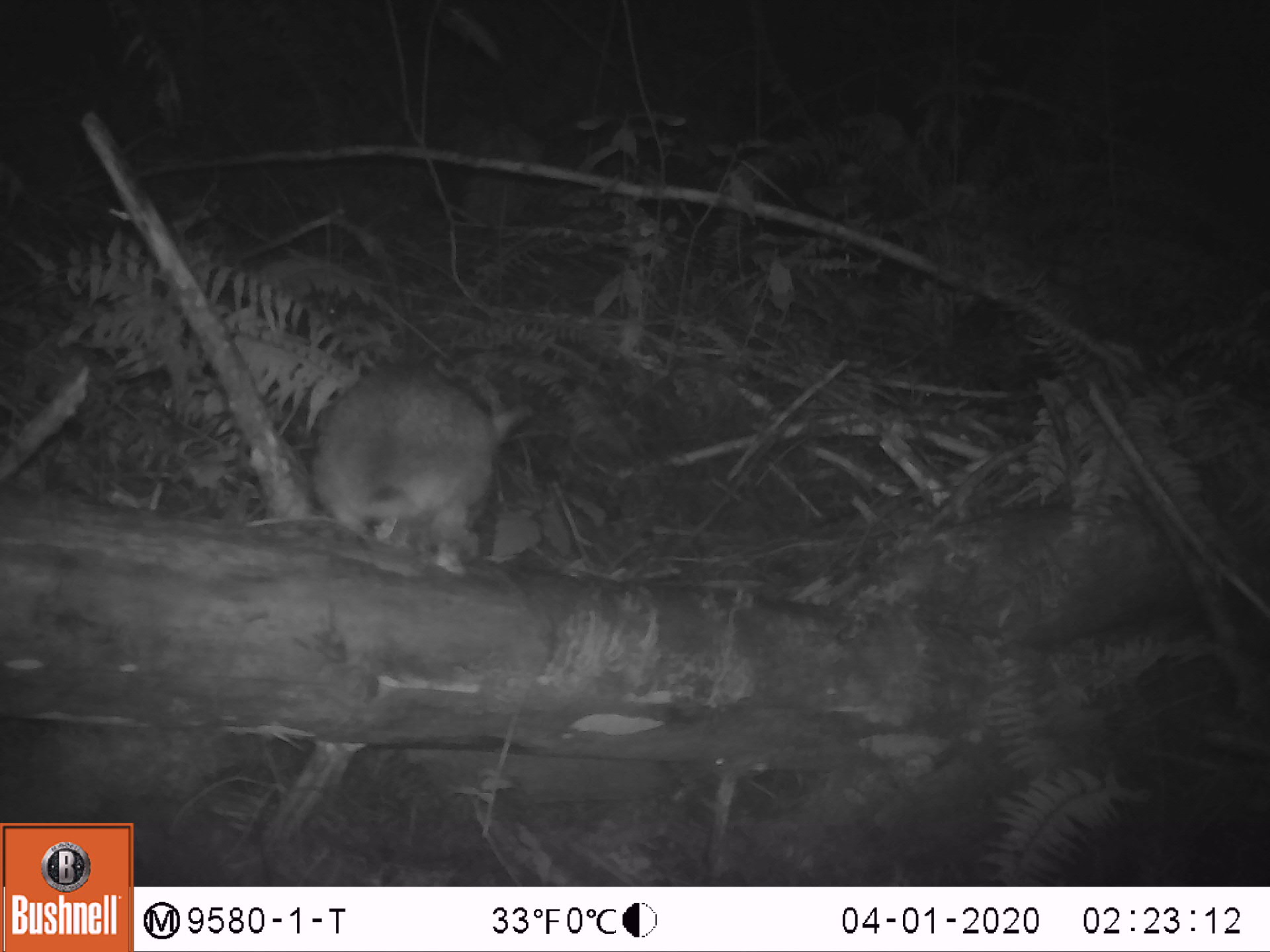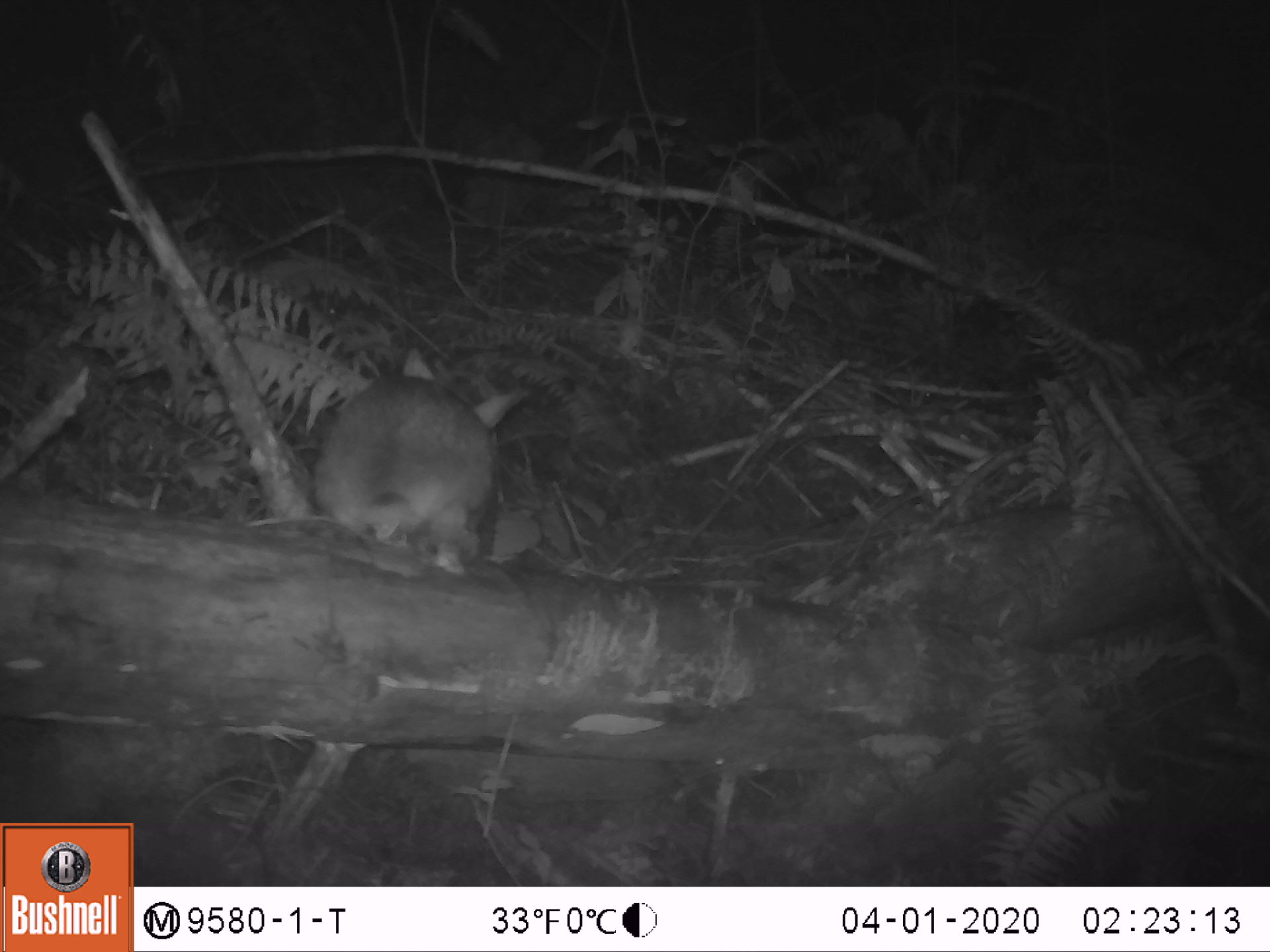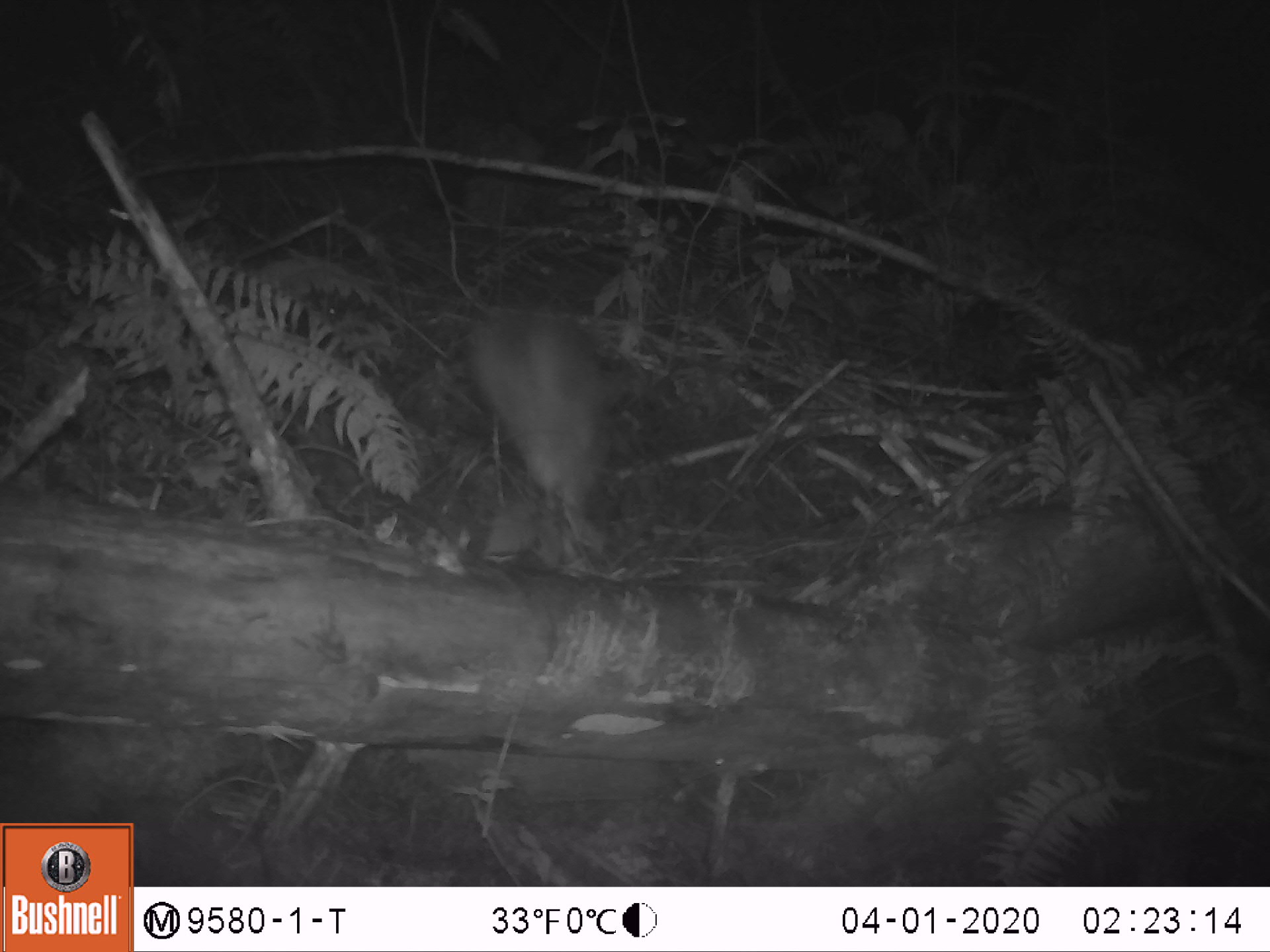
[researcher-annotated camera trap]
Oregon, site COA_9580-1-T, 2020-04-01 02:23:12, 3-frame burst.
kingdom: Animalia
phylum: Chordata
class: Mammalia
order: Lagomorpha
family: Leporidae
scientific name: Leporidae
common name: hares and rabbits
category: leporidae family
Leporidae family (hares and rabbits) (Leporidae).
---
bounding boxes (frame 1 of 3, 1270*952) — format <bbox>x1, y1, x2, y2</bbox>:
leporidae family: <bbox>305, 363, 535, 540</bbox>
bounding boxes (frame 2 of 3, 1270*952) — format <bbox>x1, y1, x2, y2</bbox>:
leporidae family: <bbox>307, 340, 526, 553</bbox>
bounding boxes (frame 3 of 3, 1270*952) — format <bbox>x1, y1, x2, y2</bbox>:
leporidae family: <bbox>459, 304, 621, 541</bbox>